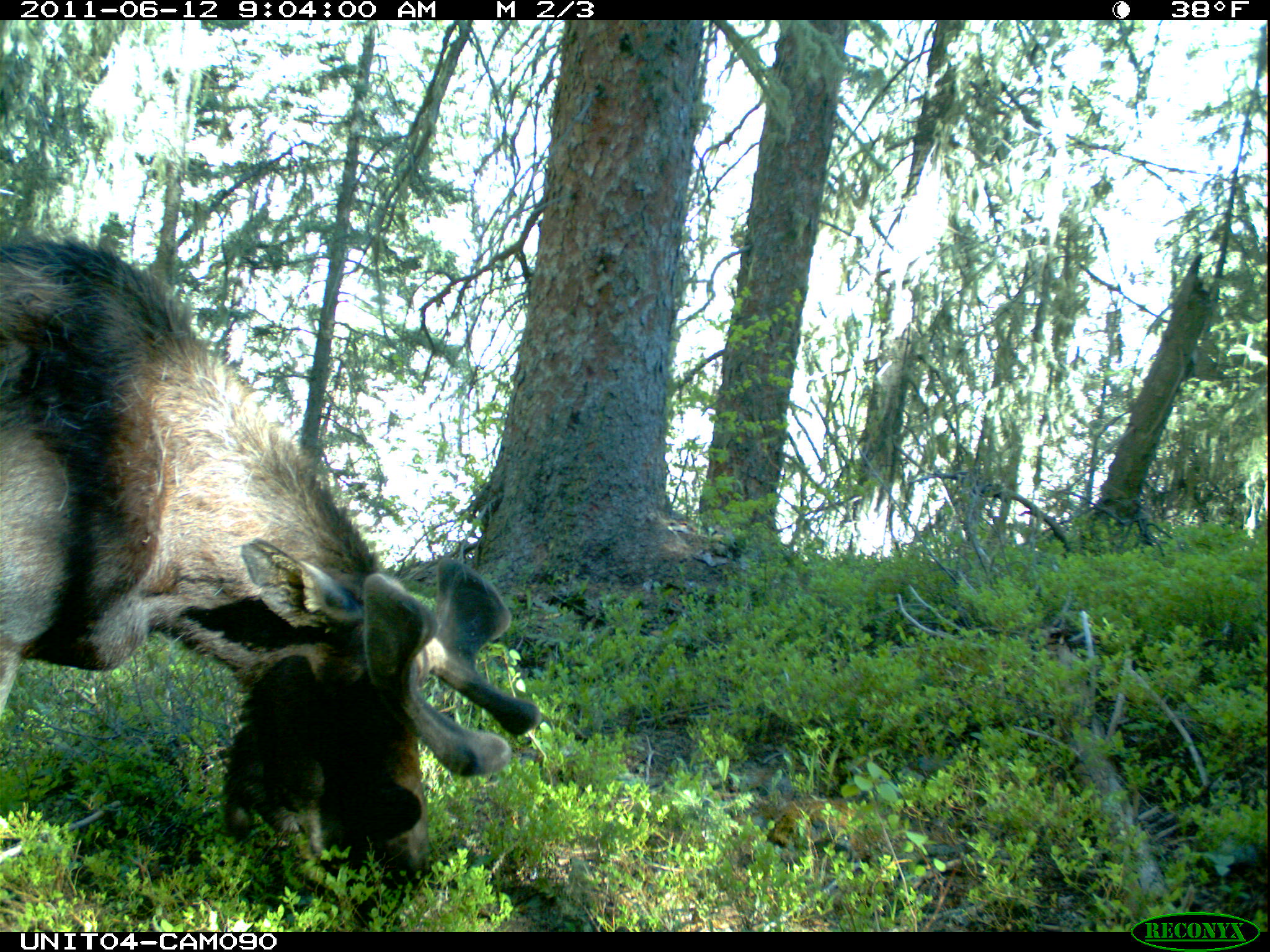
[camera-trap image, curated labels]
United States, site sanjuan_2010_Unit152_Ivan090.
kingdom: Animalia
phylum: Chordata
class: Mammalia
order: Artiodactyla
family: Cervidae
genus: Alces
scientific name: Alces alces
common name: moose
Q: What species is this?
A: Alces alces (moose).